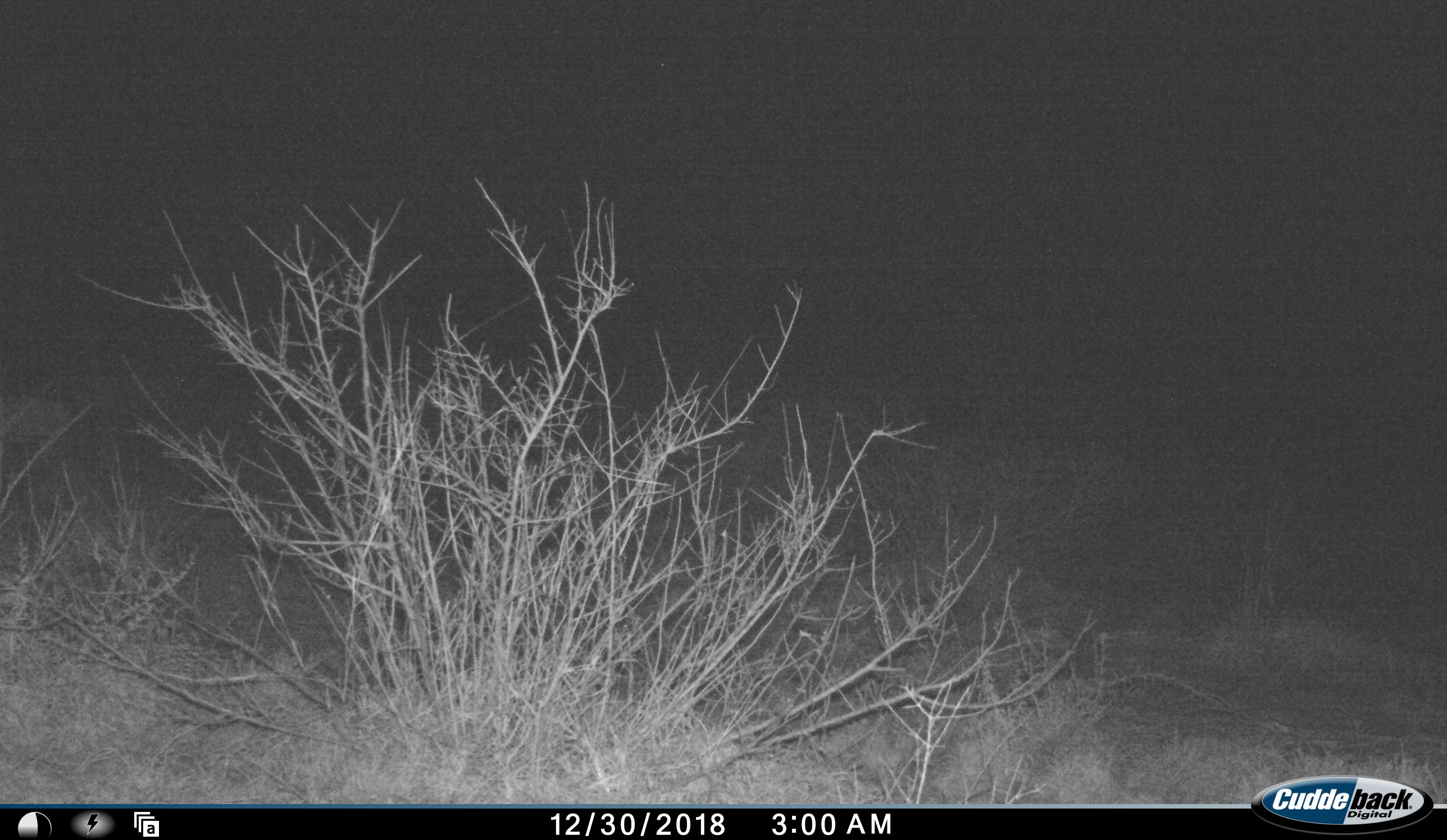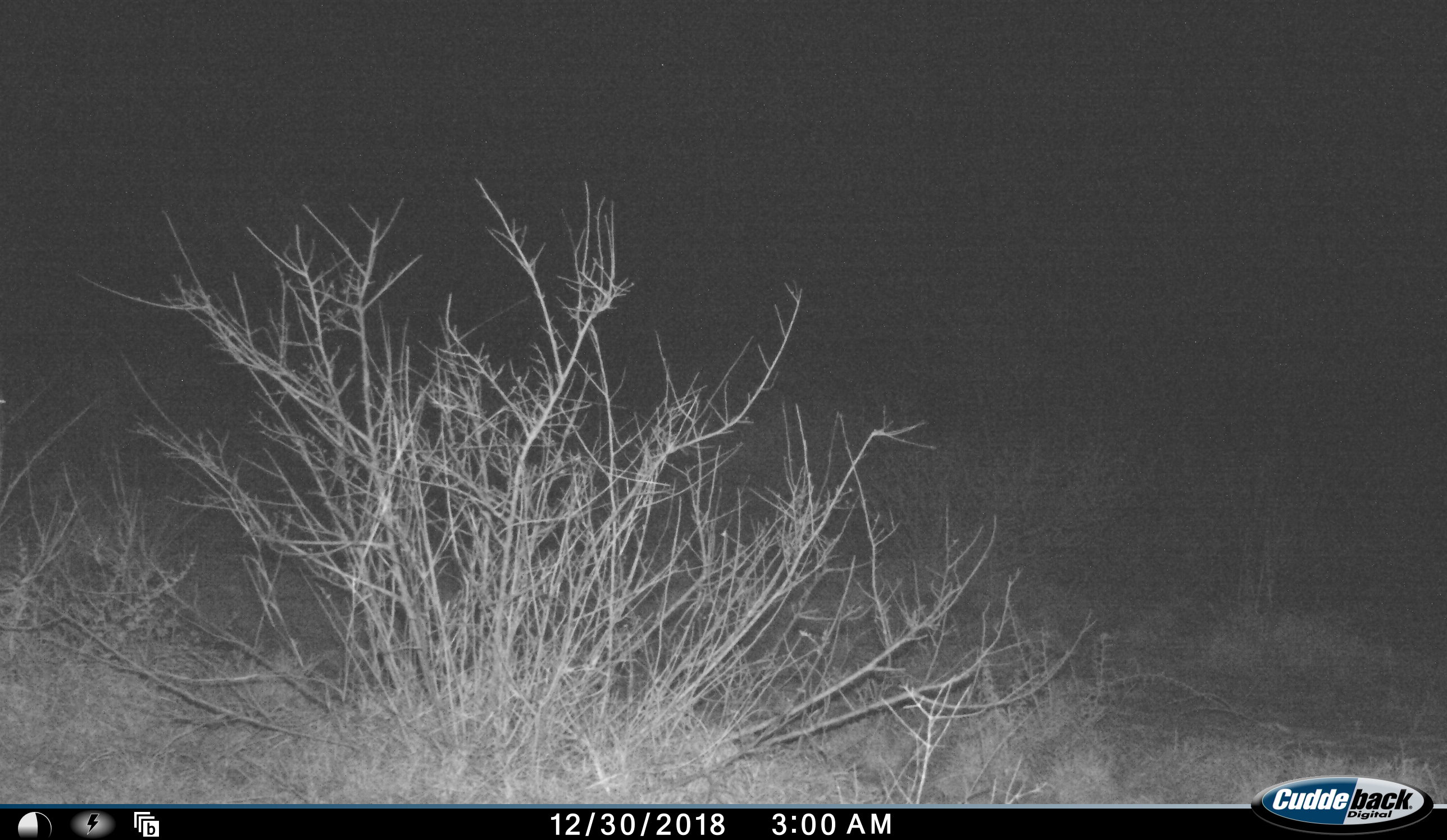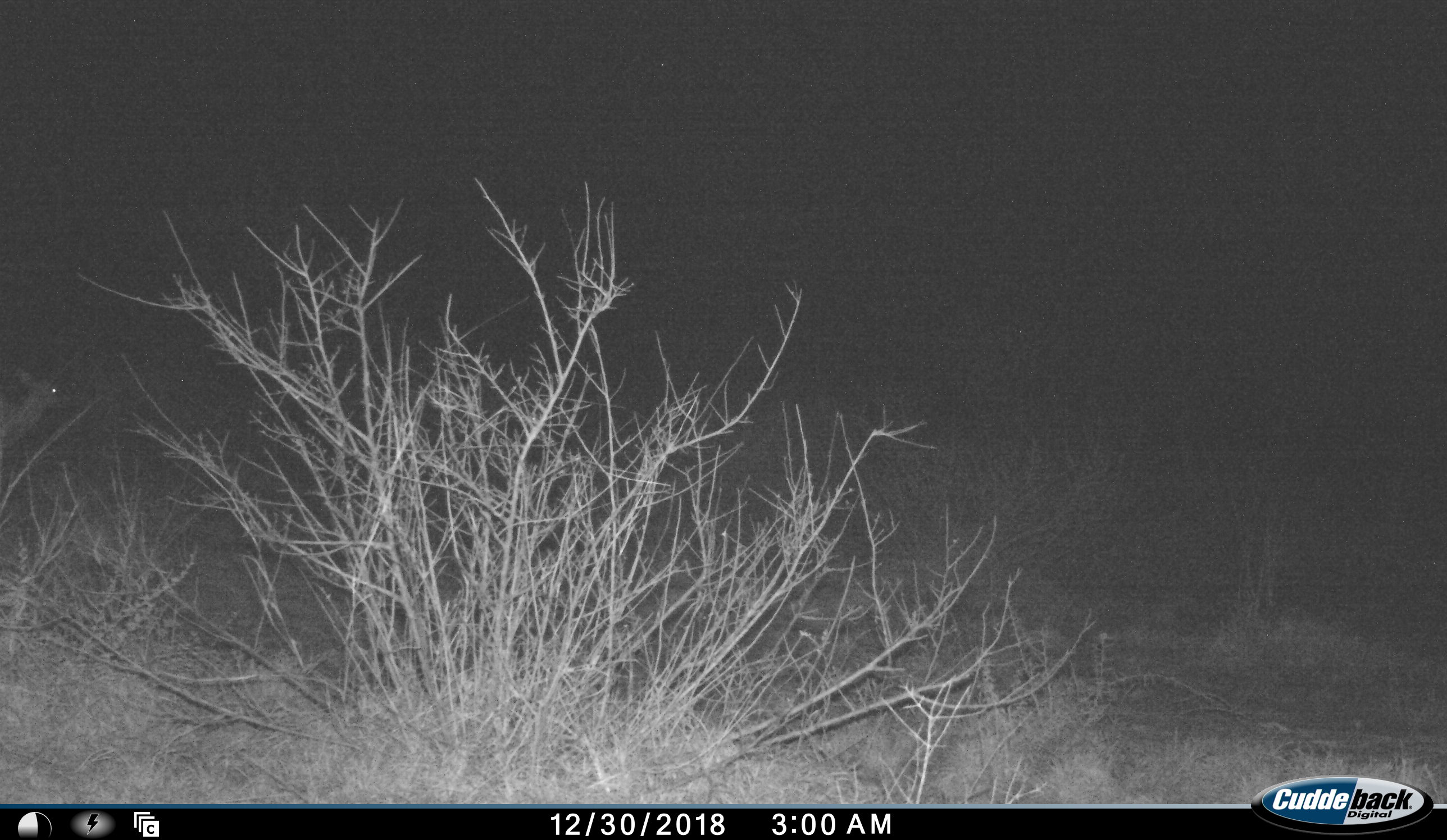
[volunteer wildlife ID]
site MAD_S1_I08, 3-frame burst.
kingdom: Animalia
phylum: Chordata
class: Mammalia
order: Artiodactyla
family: Bovidae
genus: Aepyceros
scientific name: Aepyceros melampus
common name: impala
Impala (Aepyceros melampus), count 1. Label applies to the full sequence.